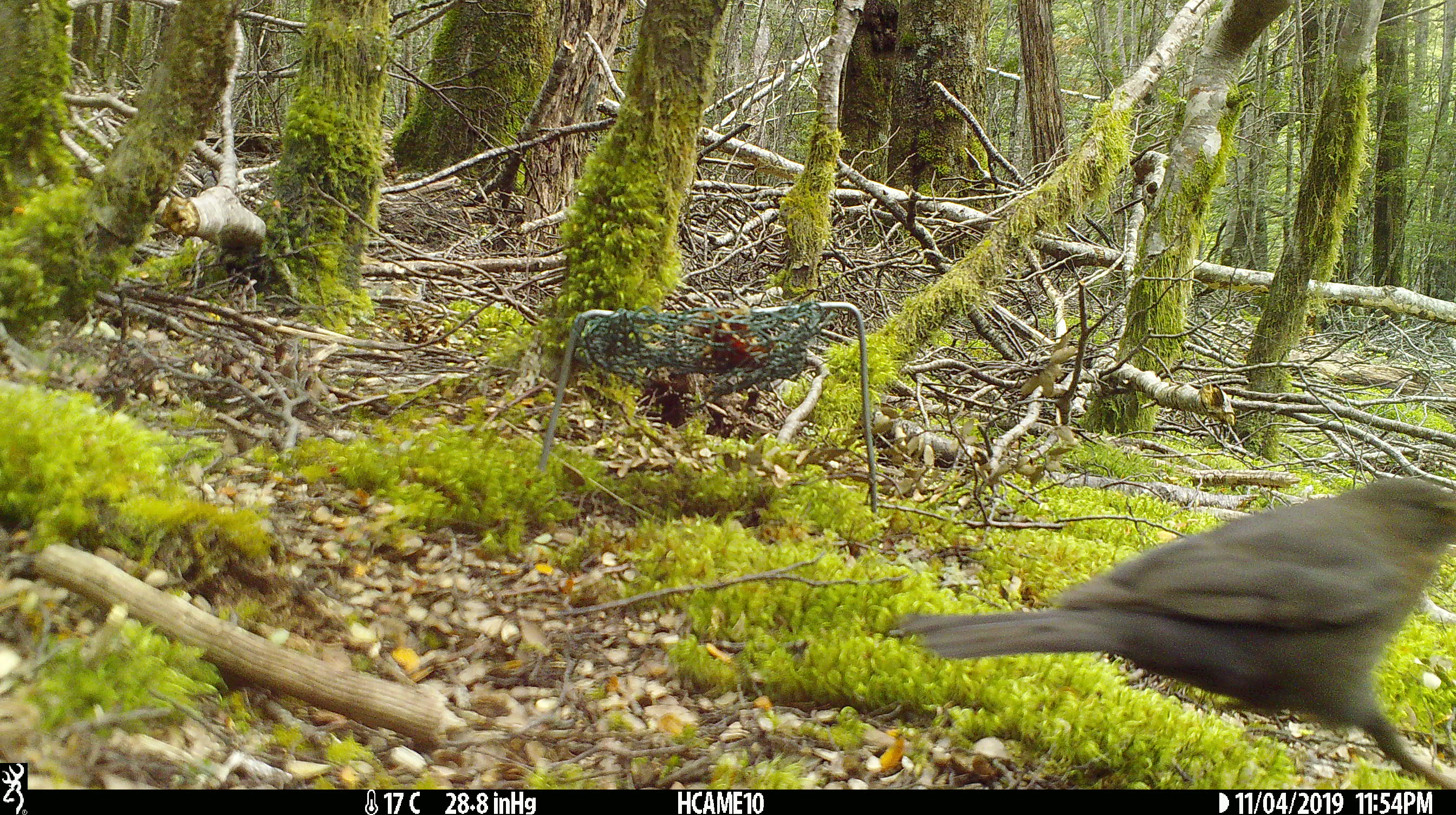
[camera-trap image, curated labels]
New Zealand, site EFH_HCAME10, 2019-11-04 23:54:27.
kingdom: Animalia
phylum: Chordata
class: Aves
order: Passeriformes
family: Turdidae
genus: Turdus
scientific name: Turdus merula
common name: eurasian blackbird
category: blackbird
Blackbird (eurasian blackbird) (Turdus merula).